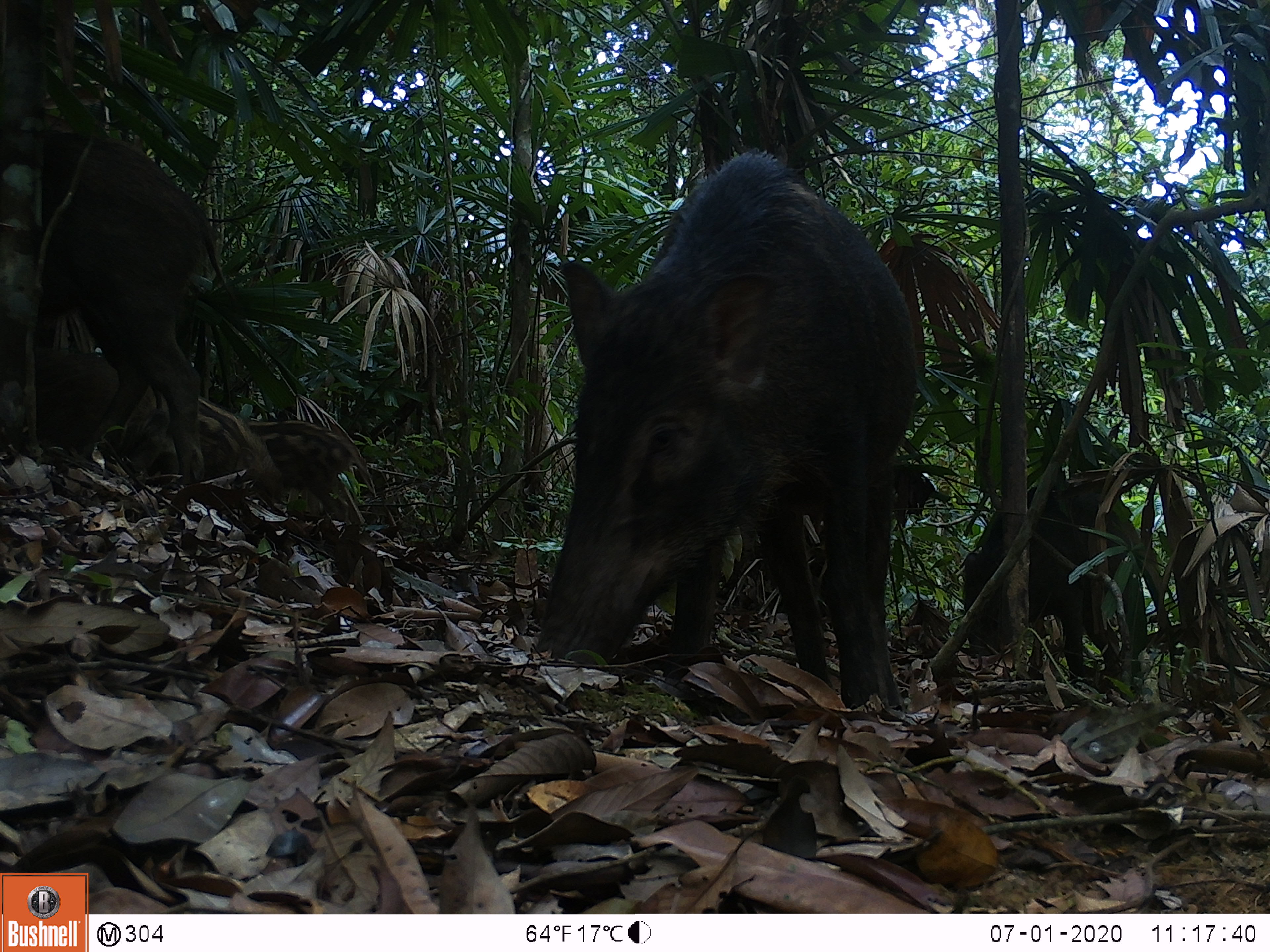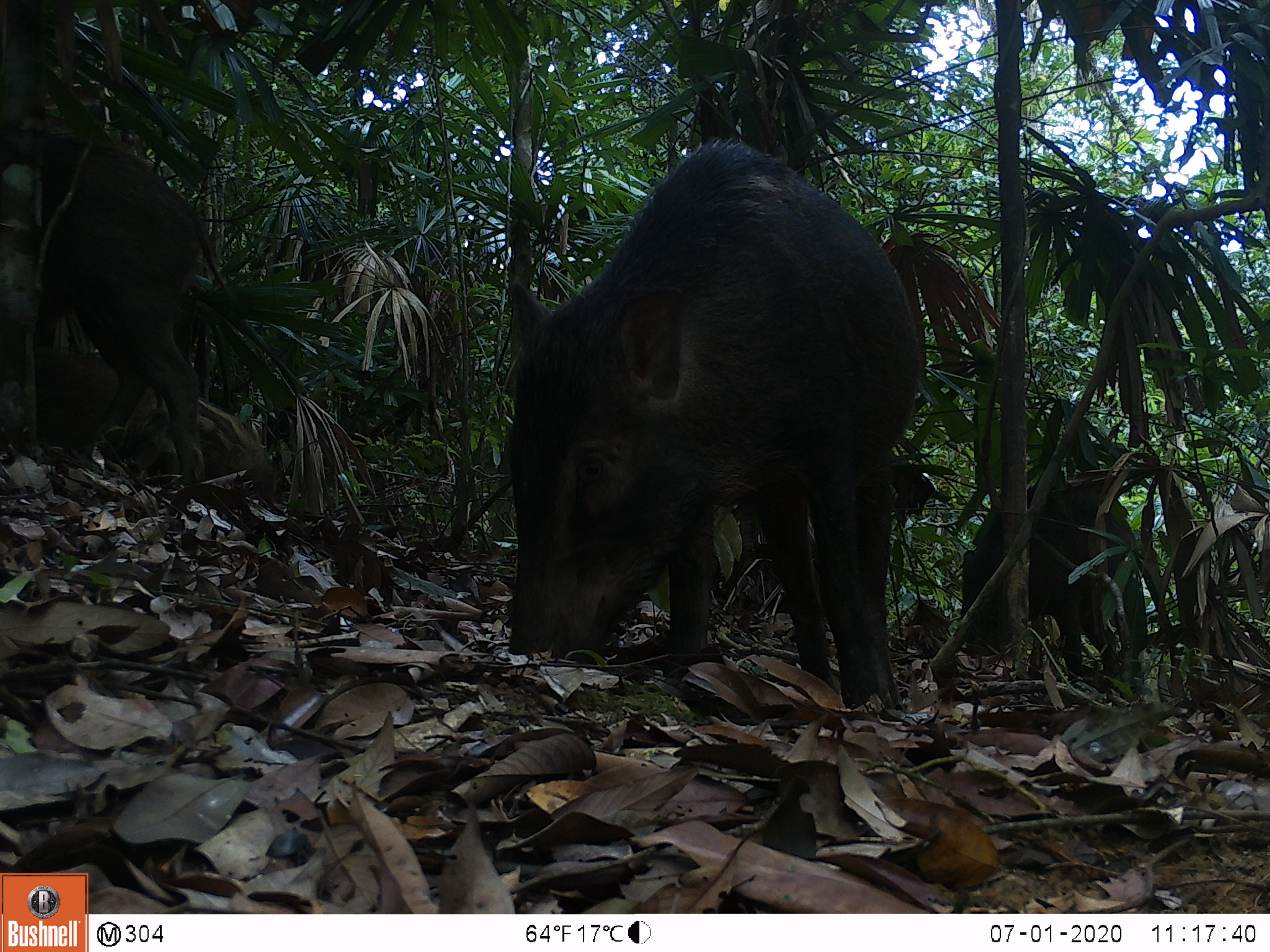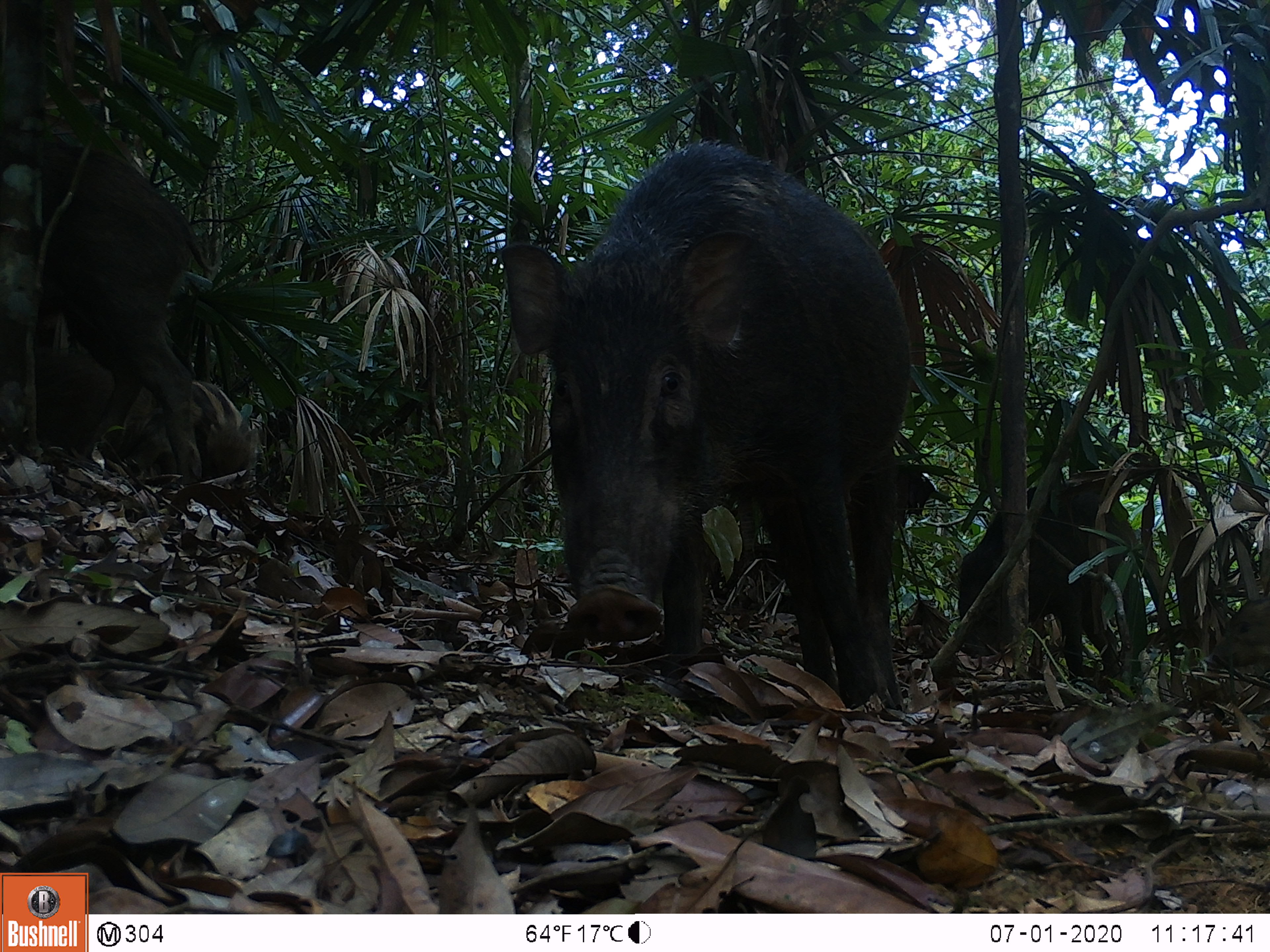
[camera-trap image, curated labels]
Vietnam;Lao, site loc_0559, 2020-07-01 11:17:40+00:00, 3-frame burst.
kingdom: Animalia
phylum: Chordata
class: Mammalia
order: Artiodactyla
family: Suidae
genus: Sus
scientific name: Sus scrofa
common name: eurasian wild pig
Eurasian wild pig (Sus scrofa). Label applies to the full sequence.